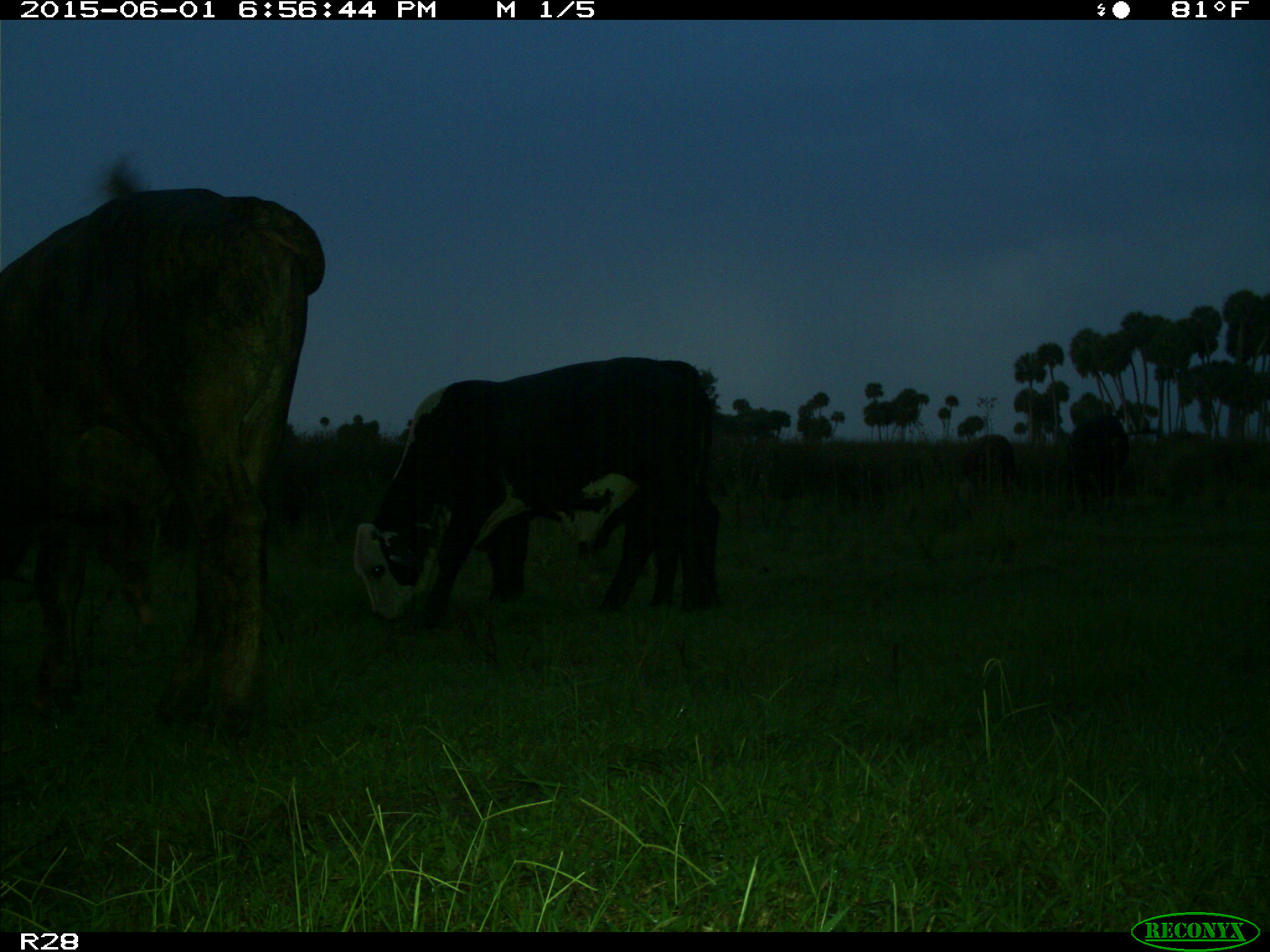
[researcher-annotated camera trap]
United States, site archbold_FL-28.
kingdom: Animalia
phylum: Chordata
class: Mammalia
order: Artiodactyla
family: Bovidae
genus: Bos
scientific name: Bos taurus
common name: domestic cow